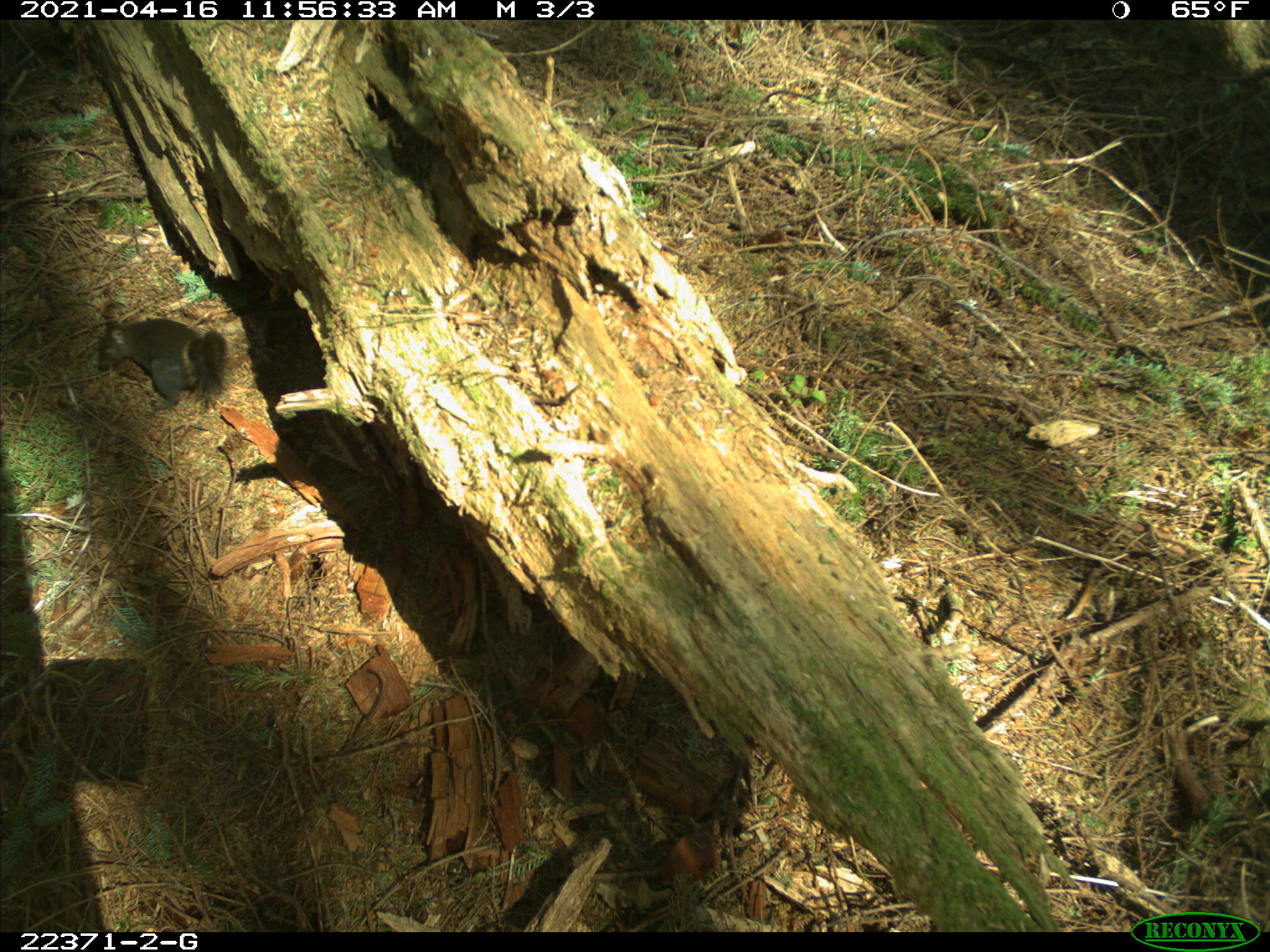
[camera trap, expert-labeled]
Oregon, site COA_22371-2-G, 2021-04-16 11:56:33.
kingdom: Animalia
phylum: Chordata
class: Mammalia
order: Rodentia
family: Sciuridae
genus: Tamiasciurus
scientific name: Tamiasciurus douglasii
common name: douglas squirrel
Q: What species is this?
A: Douglas squirrel (Tamiasciurus douglasii).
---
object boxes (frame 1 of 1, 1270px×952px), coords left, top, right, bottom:
douglas squirrel: 78, 302, 274, 448